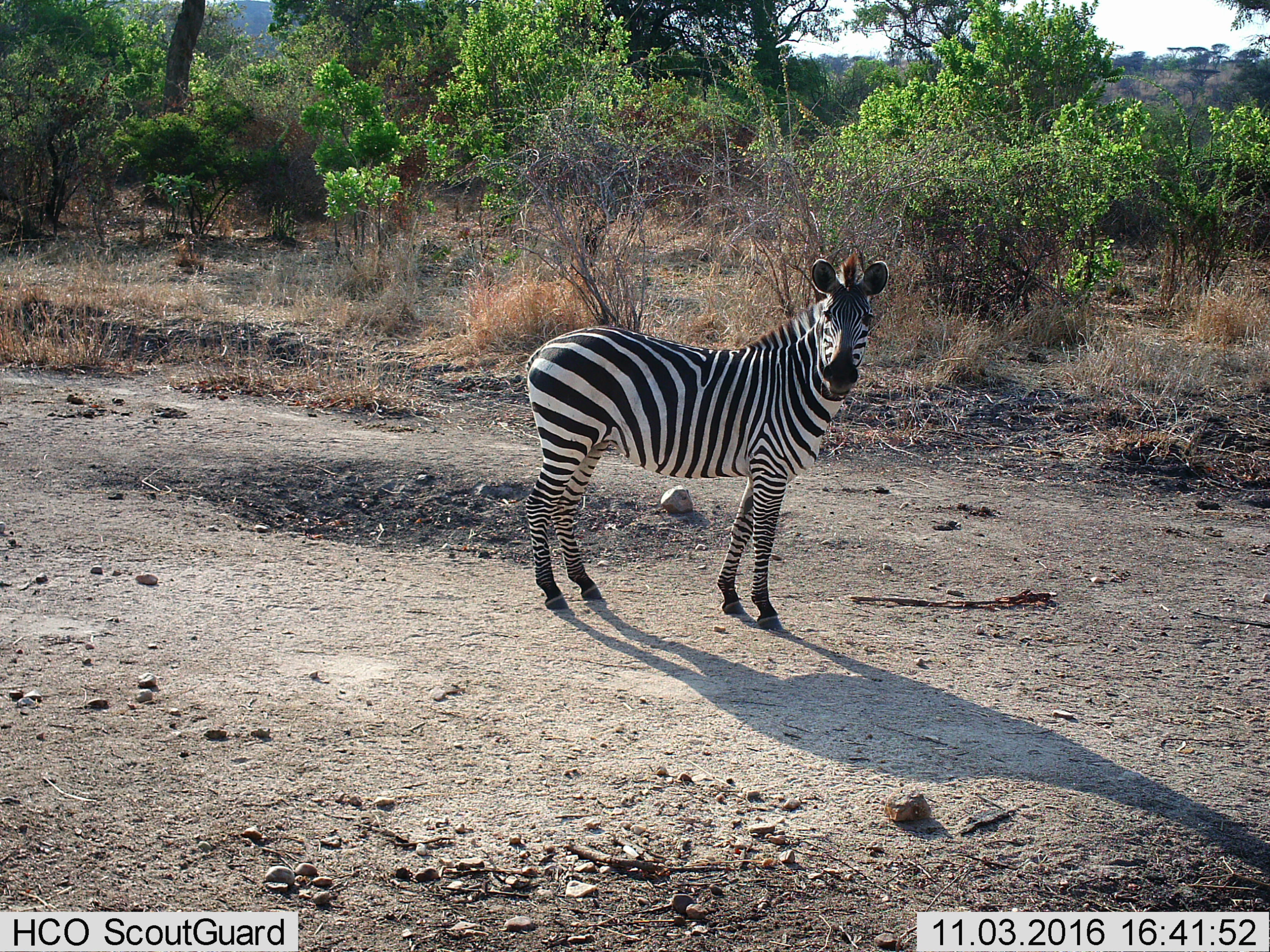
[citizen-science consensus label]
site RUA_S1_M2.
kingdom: Animalia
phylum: Chordata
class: Mammalia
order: Perissodactyla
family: Equidae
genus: Equus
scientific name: Equus quagga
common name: plains zebra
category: zebraplains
Zebraplains (plains zebra) (Equus quagga), count 1. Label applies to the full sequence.